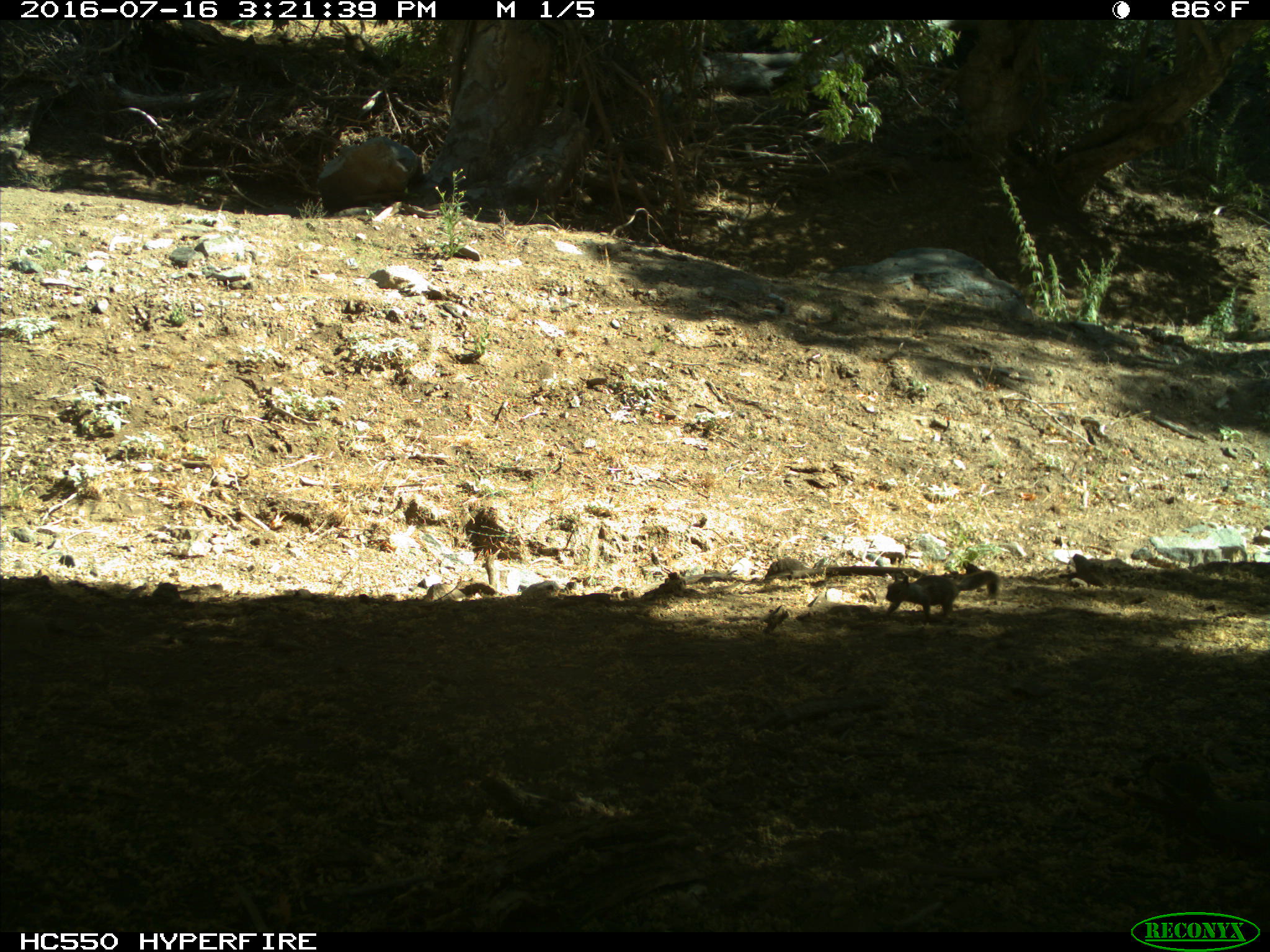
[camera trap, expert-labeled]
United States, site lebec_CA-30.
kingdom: Animalia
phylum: Chordata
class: Mammalia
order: Rodentia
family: Sciuridae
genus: Otospermophilus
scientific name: Otospermophilus beecheyi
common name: california ground squirrel